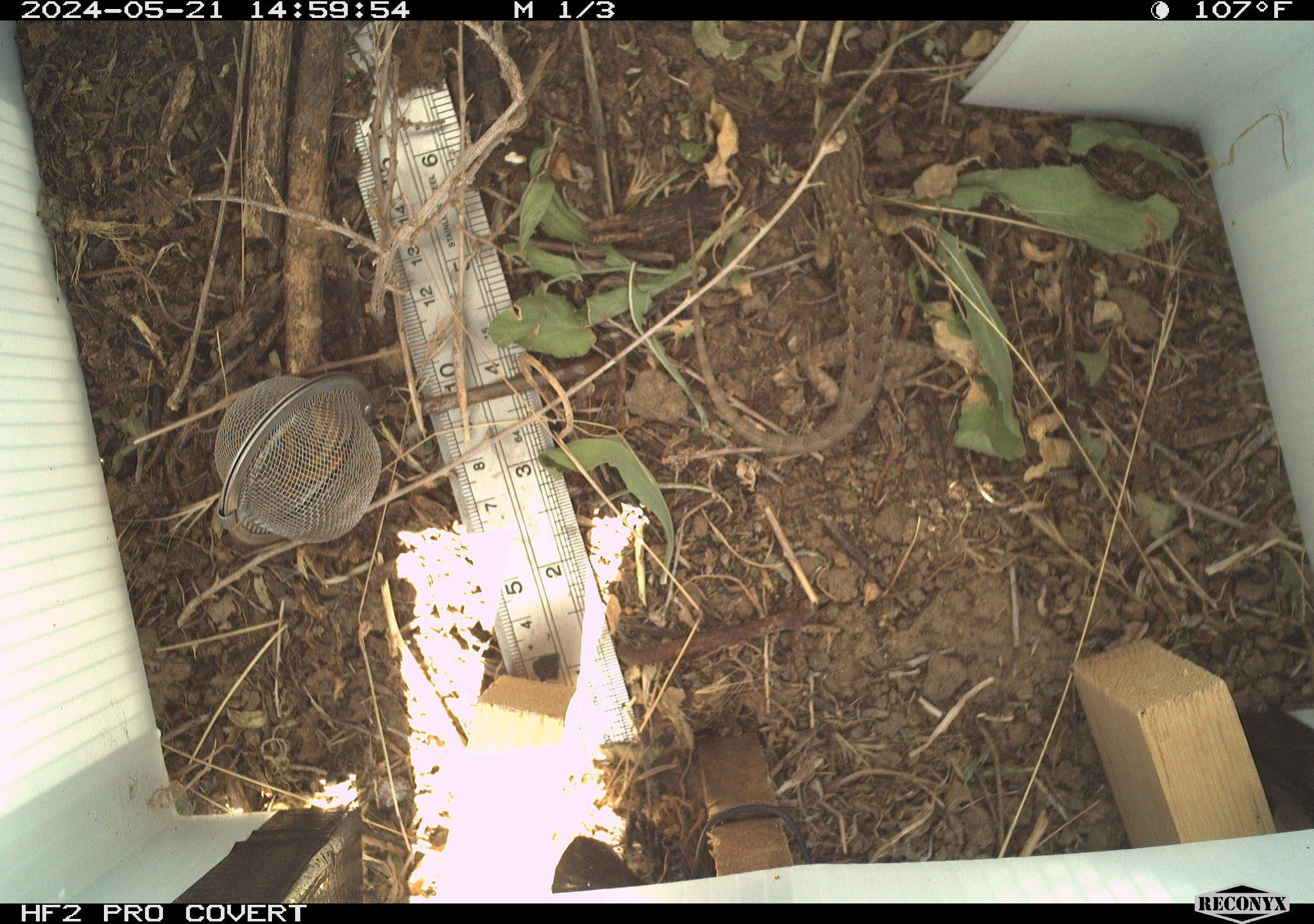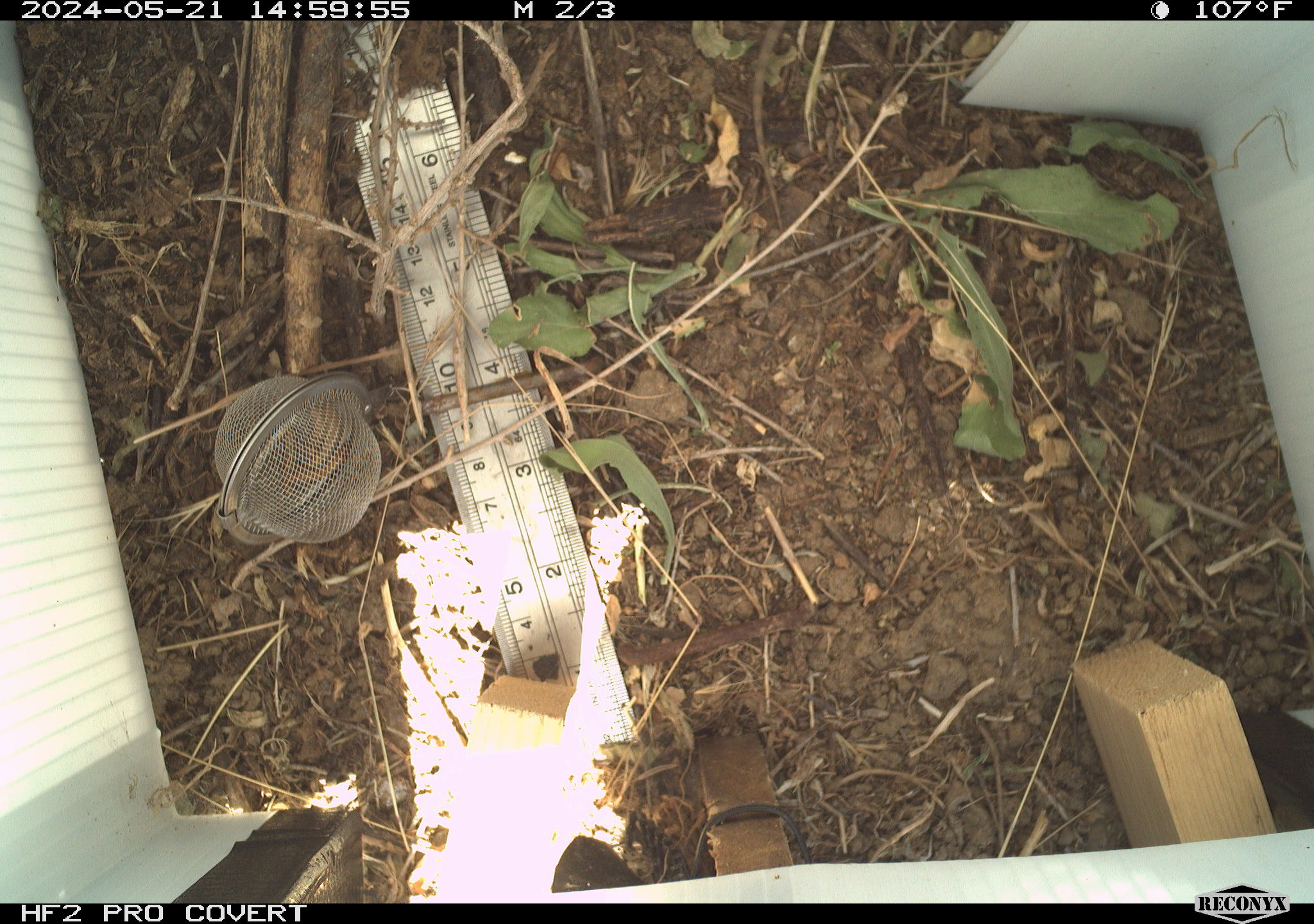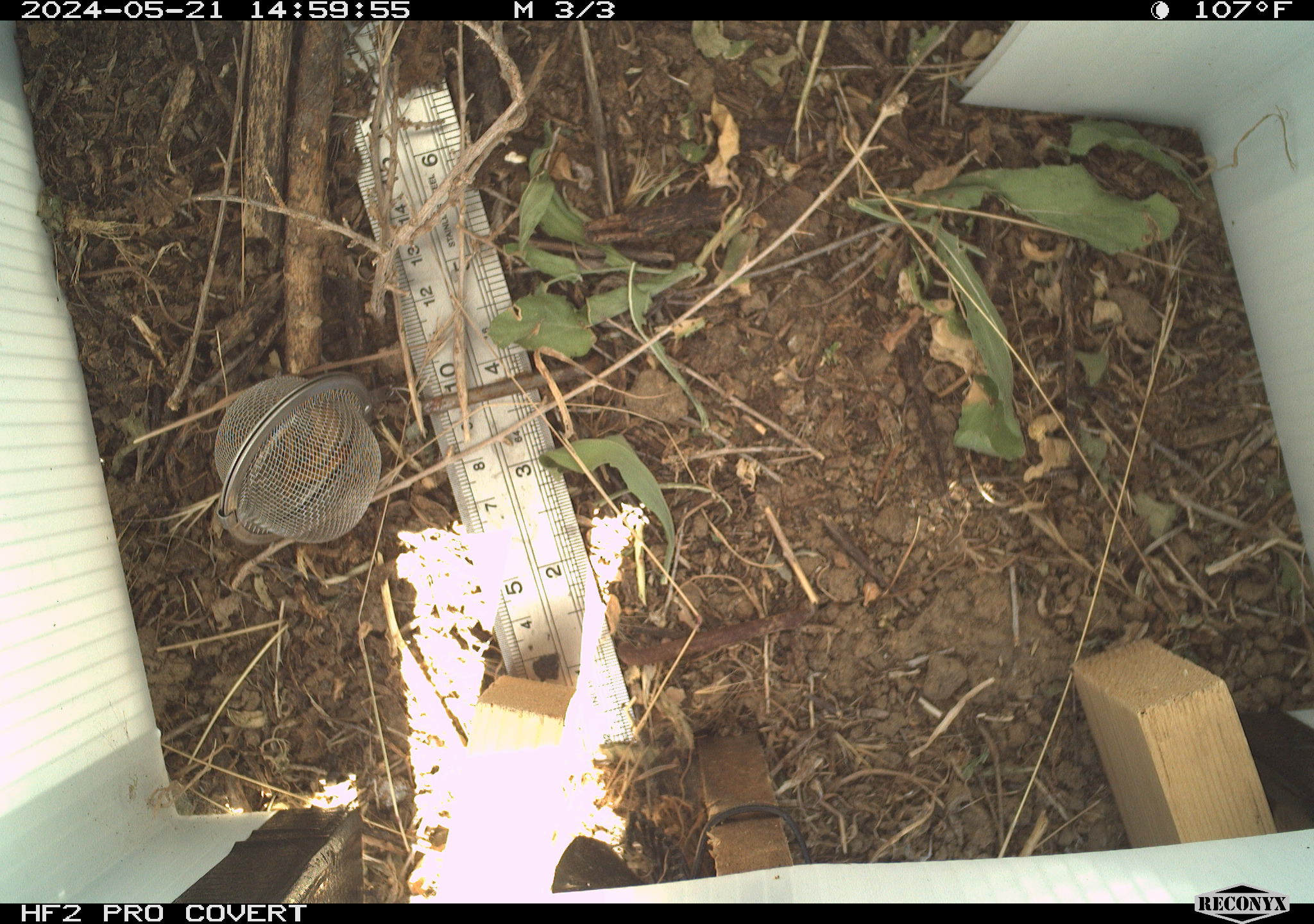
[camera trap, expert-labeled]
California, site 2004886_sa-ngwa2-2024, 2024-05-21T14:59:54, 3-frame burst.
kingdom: Animalia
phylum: Chordata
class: Reptilia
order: Squamata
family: Phrynosomatidae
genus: Sceloporus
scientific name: Sceloporus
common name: spiny lizards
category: sceloporus species